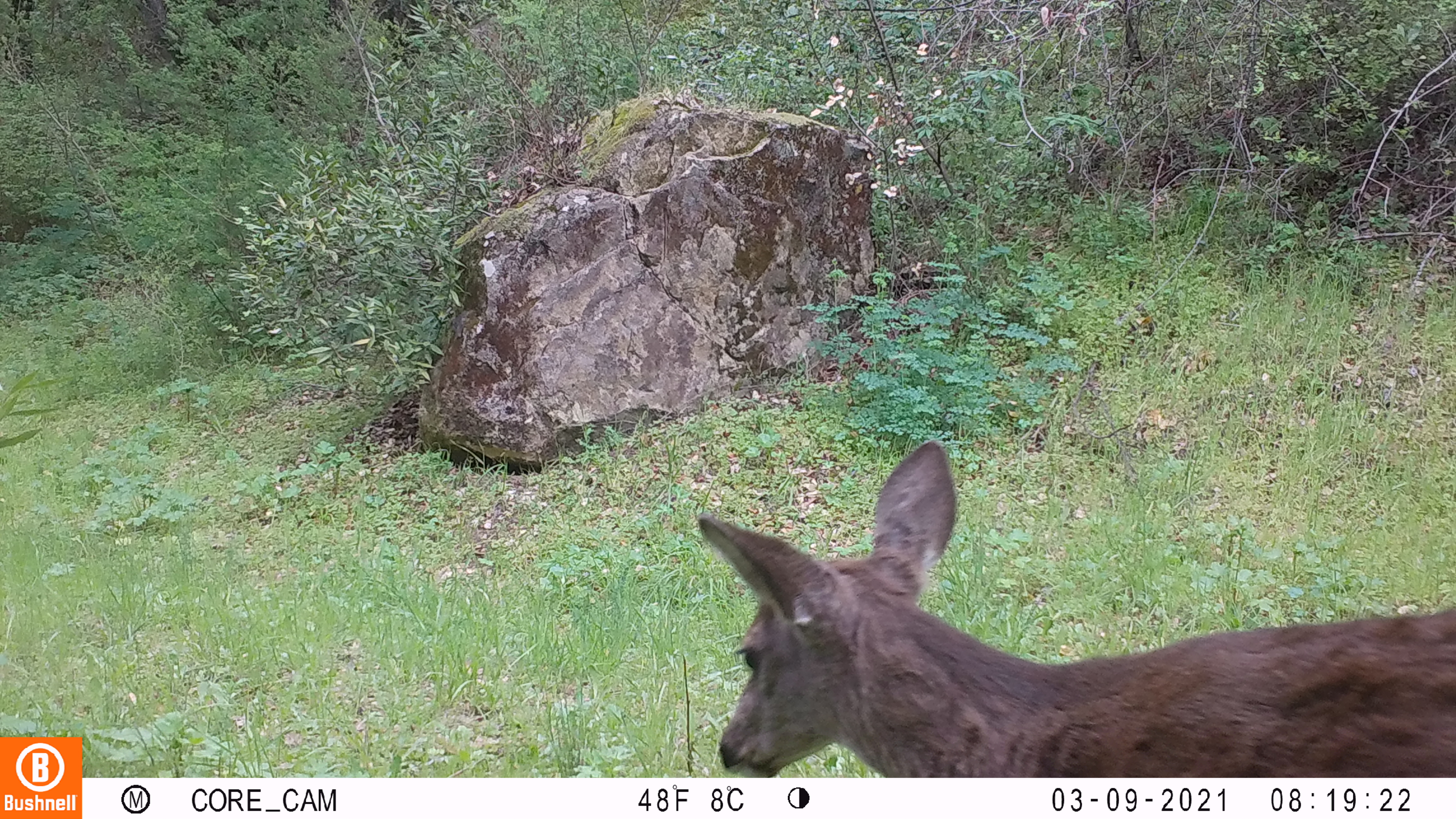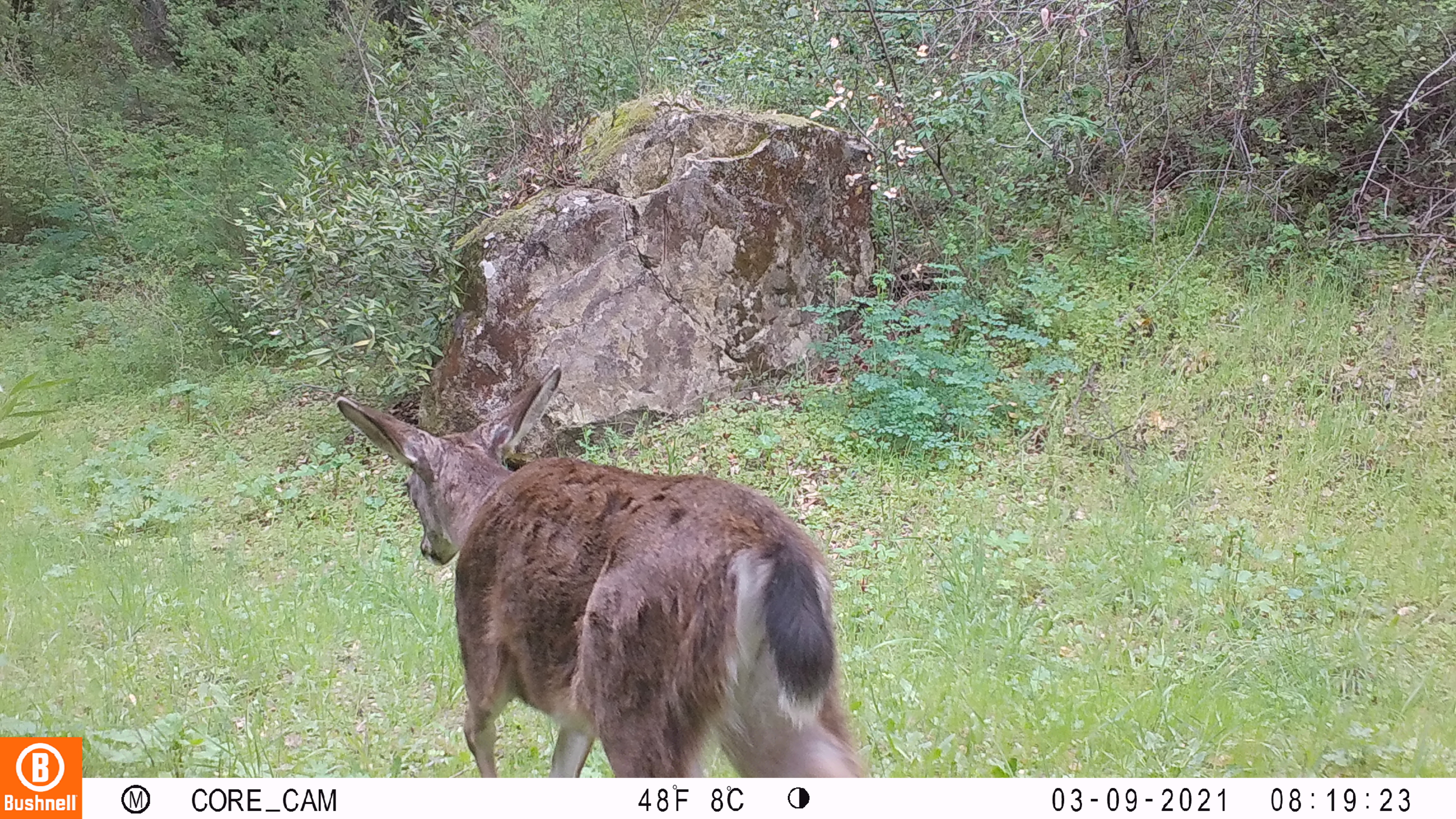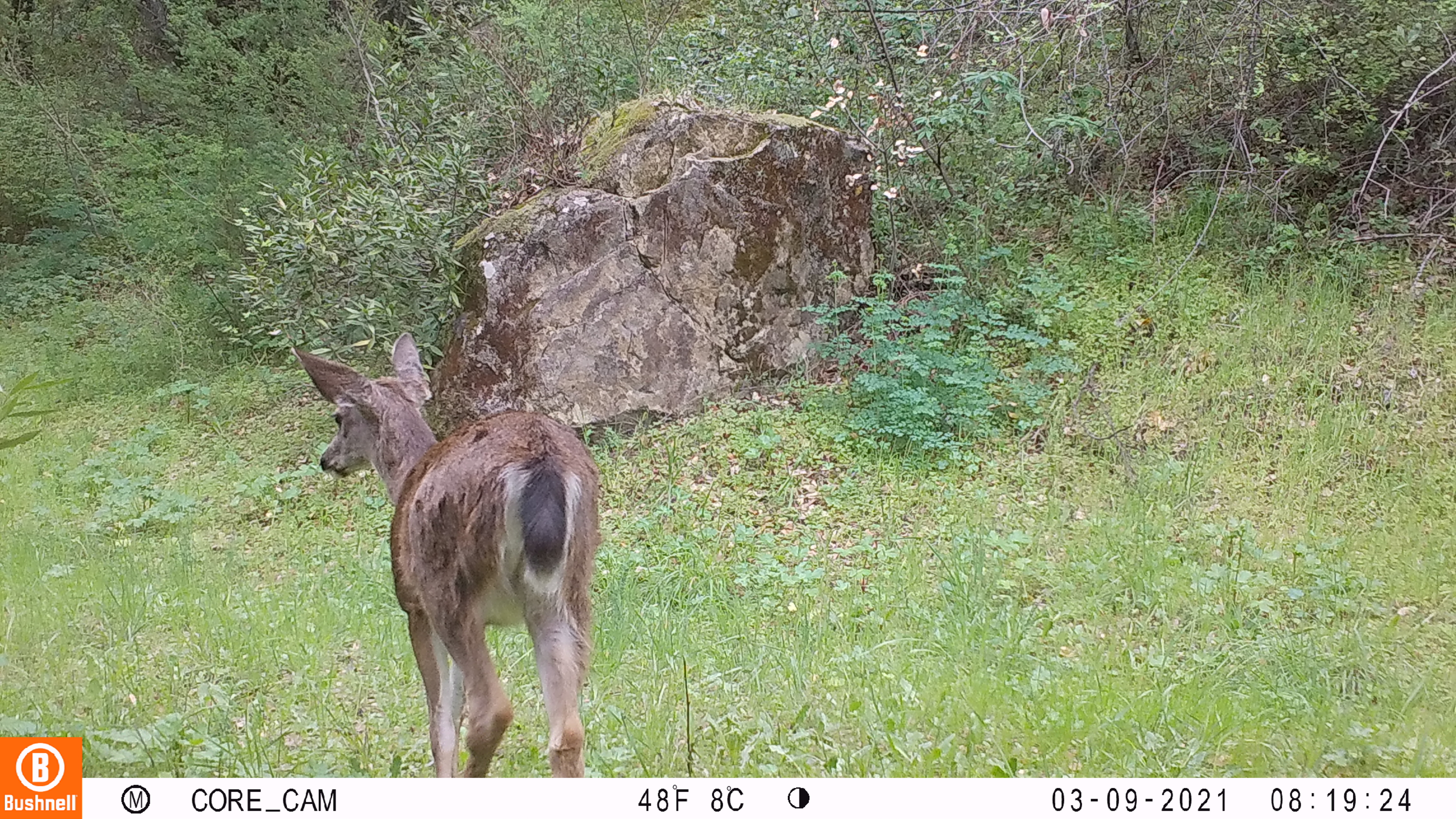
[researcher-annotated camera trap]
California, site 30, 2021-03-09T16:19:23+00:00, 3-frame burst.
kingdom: Animalia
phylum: Chordata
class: Mammalia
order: Artiodactyla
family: Cervidae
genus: Odocoileus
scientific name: Odocoileus hemionus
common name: mule deer